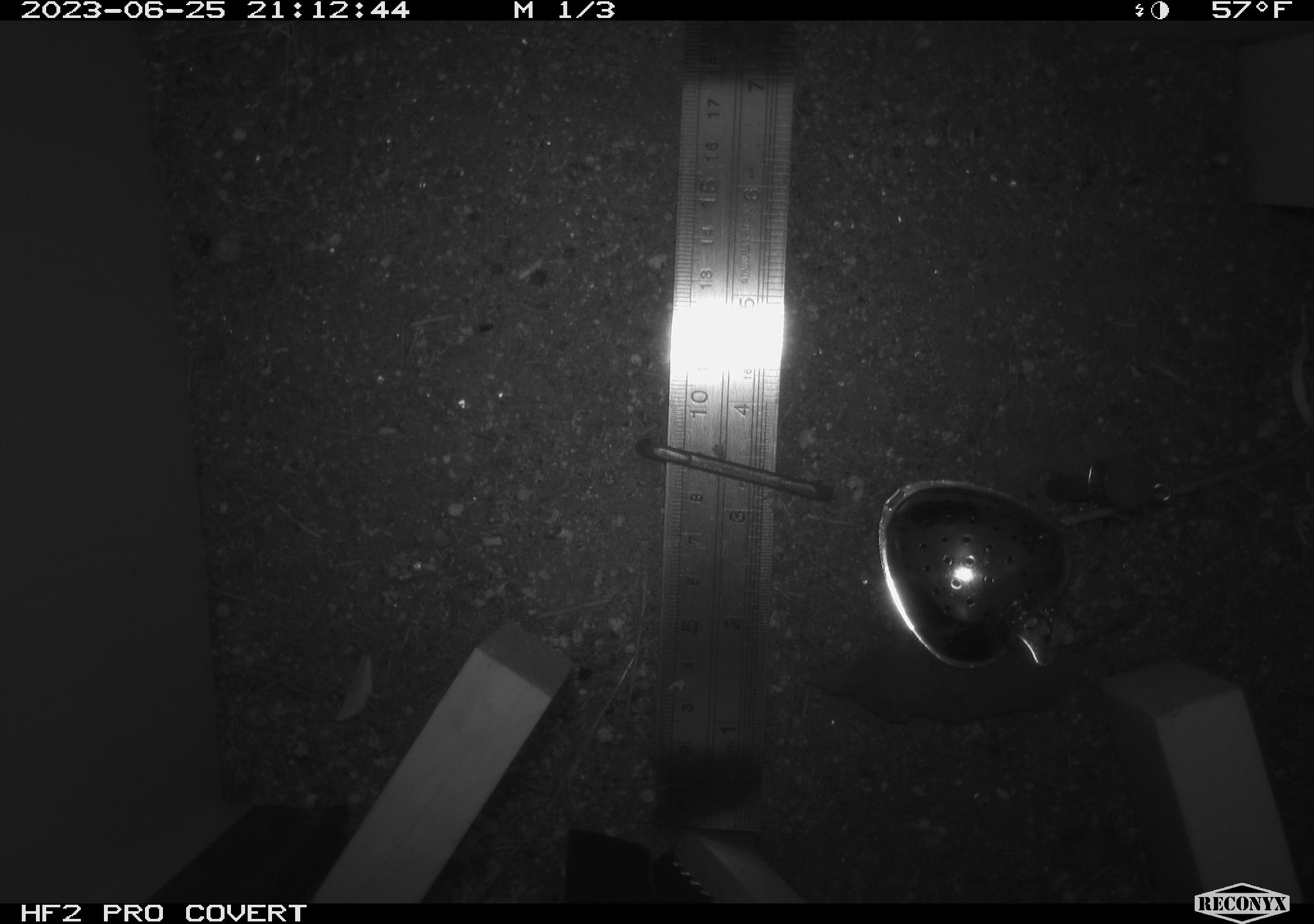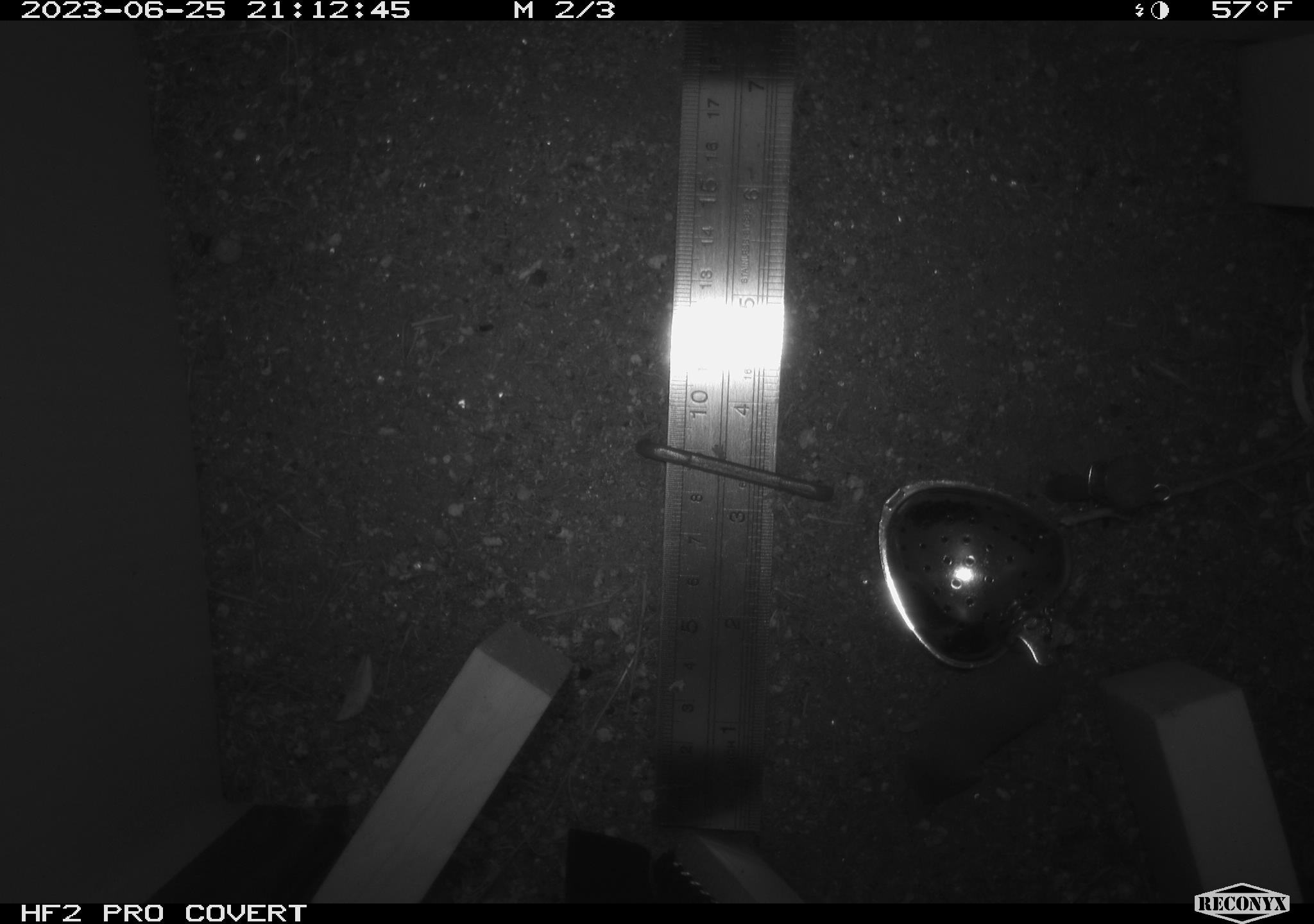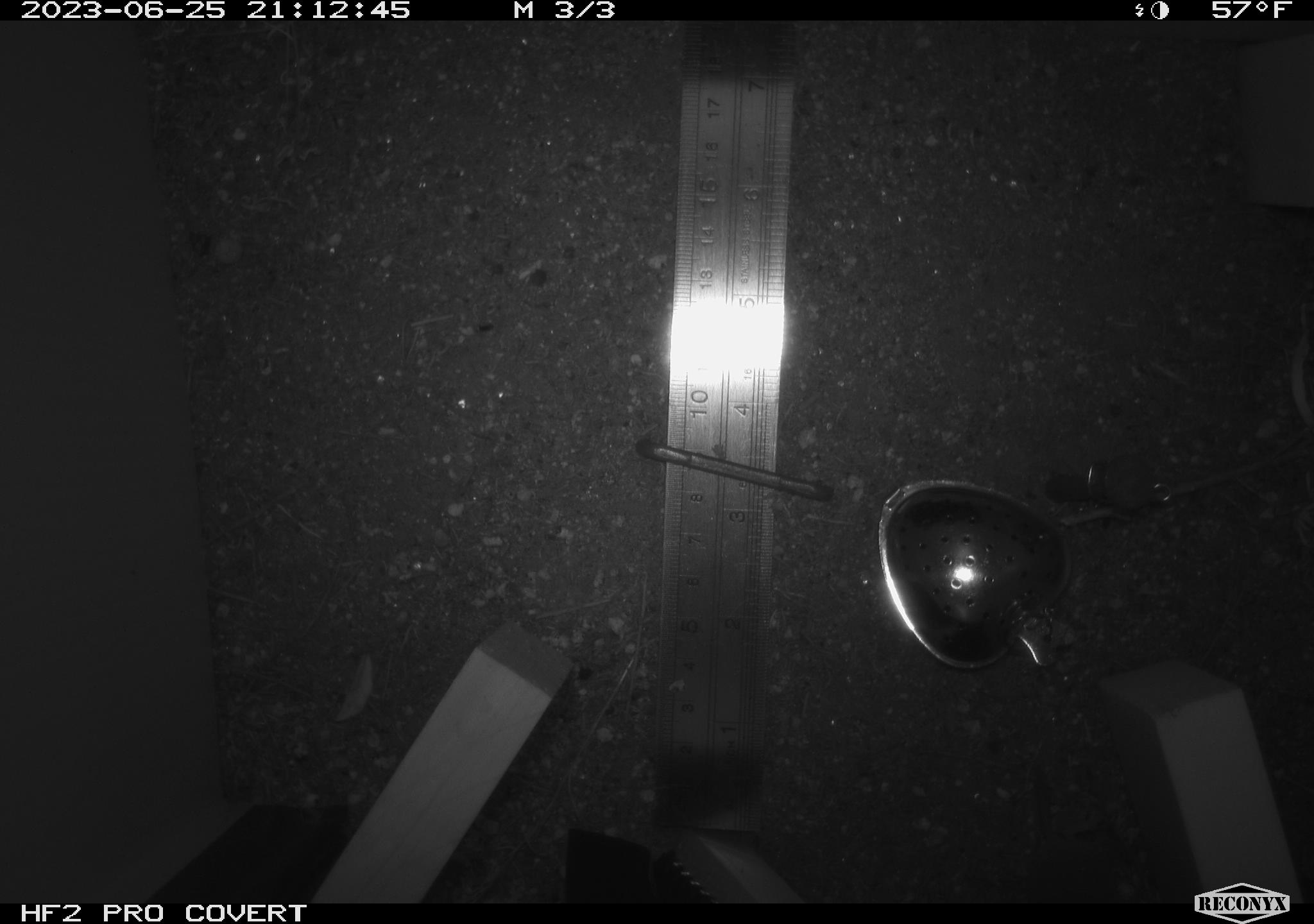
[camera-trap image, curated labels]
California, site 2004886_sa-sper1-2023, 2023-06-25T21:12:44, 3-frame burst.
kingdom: Animalia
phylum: Chordata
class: Mammalia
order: Eulipotyphla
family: Soricidae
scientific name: Soricidae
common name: shrews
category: soricidae family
Soricidae family (shrews) (Soricidae).